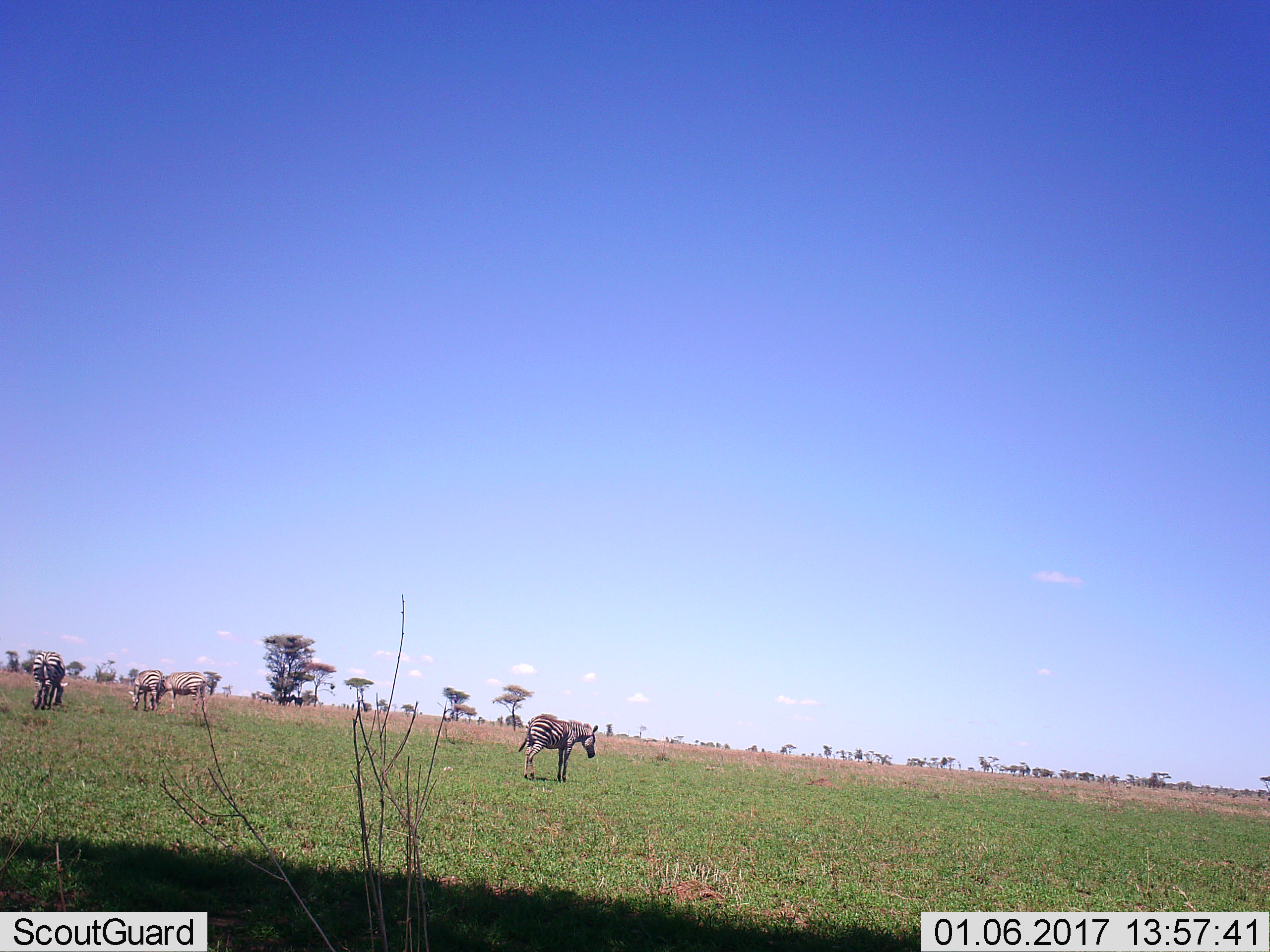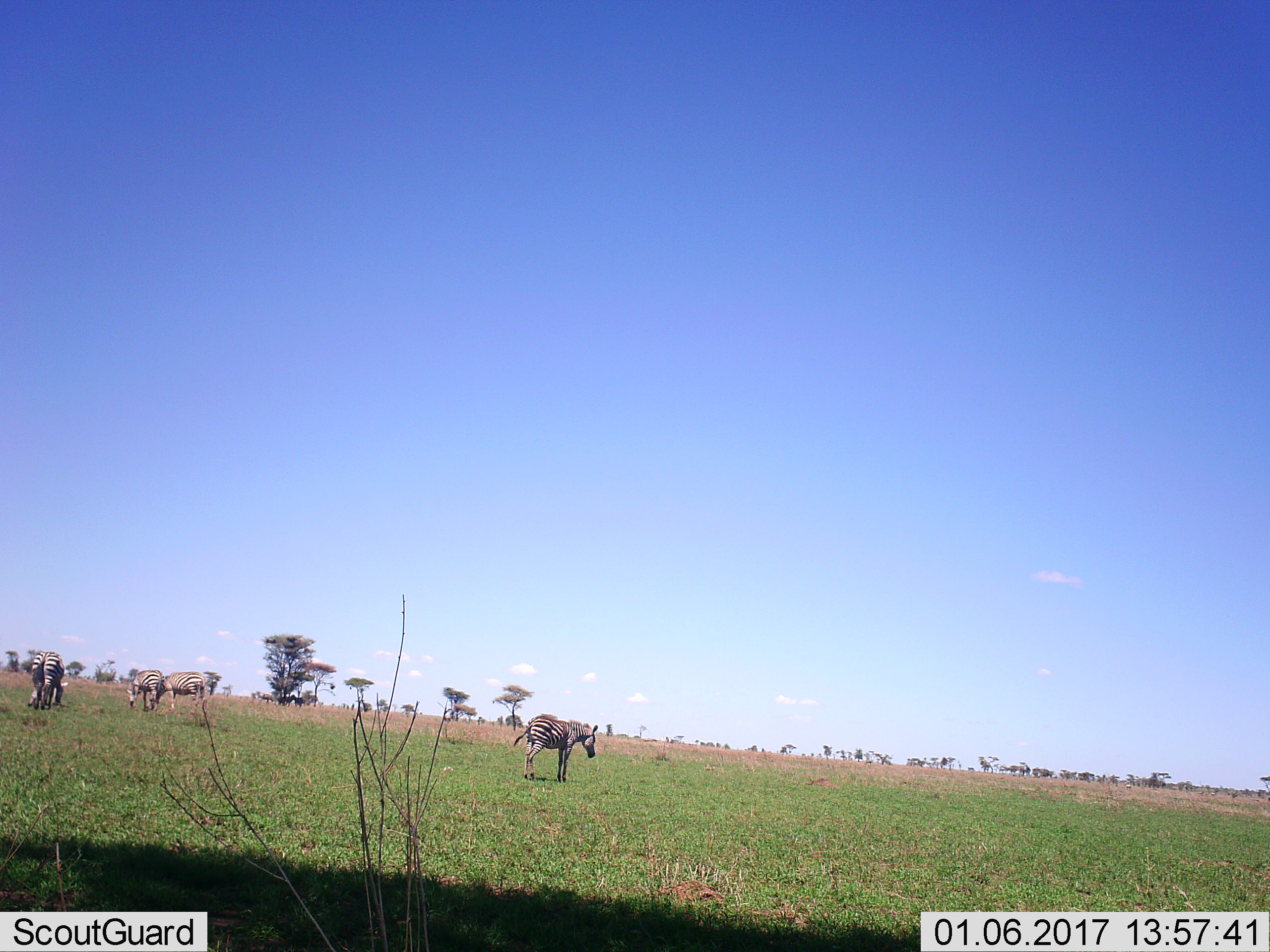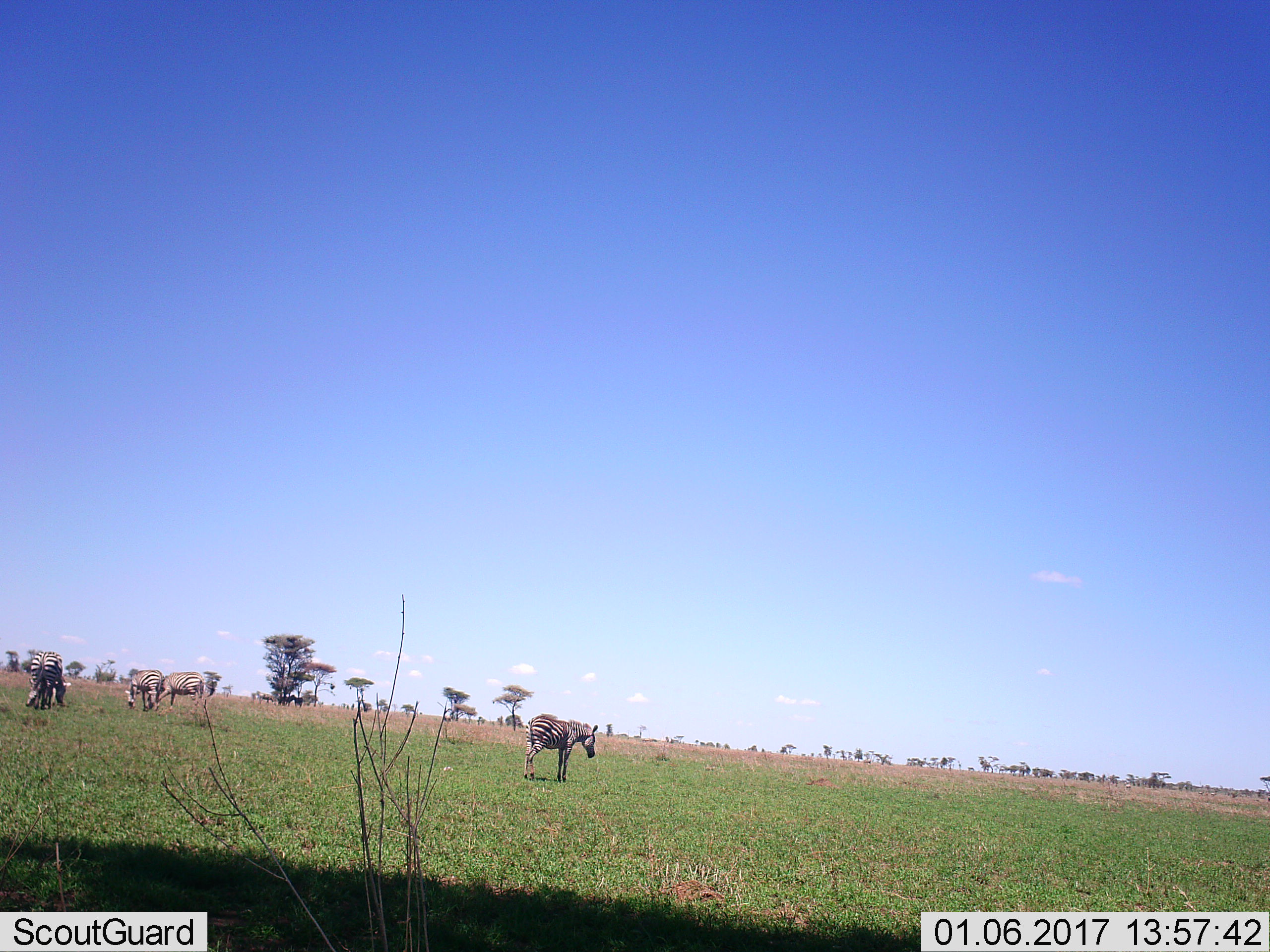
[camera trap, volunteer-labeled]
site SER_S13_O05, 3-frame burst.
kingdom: Animalia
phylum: Chordata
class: Mammalia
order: Perissodactyla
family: Equidae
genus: Equus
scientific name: Equus quagga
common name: plains zebra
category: zebraplains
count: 4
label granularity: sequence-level